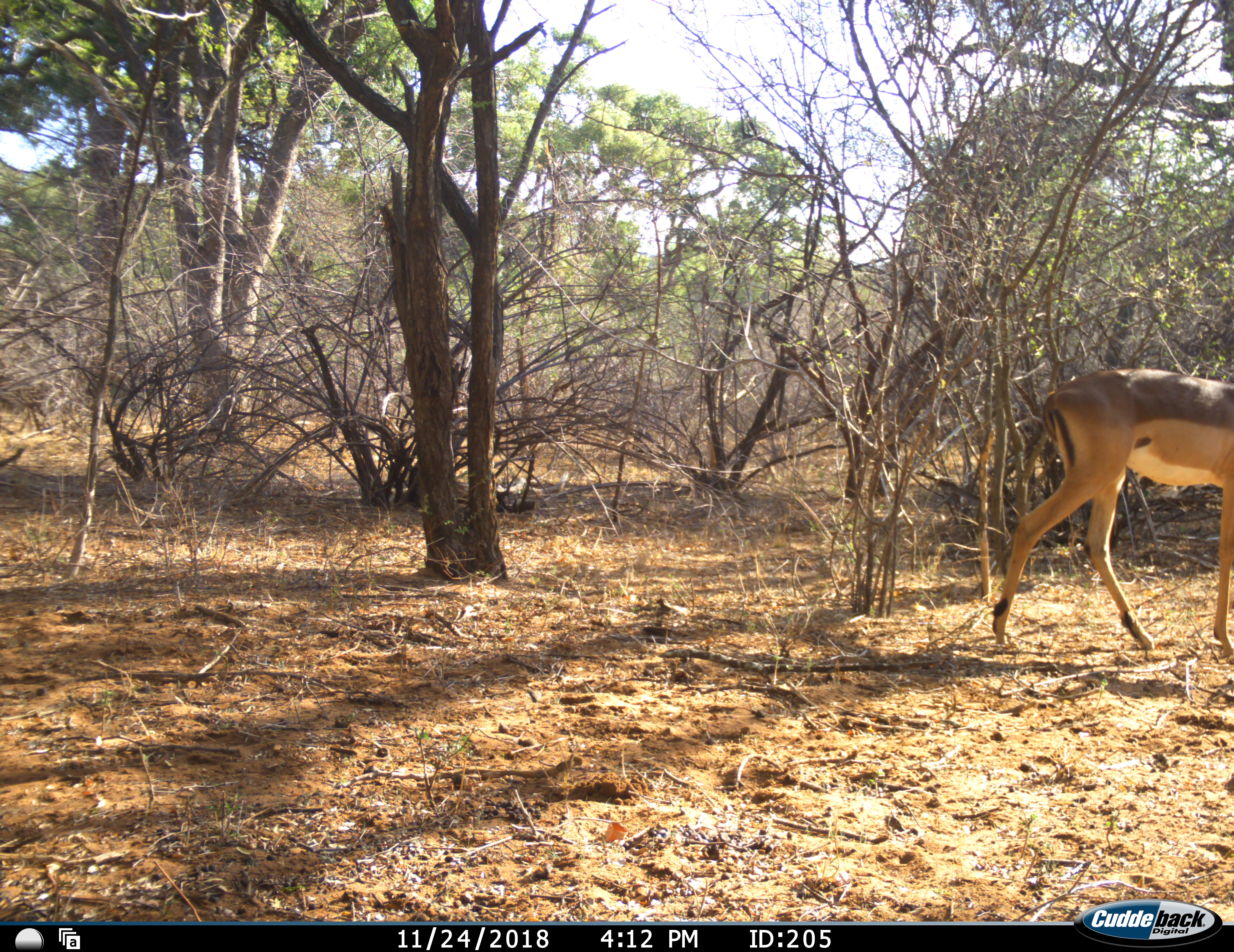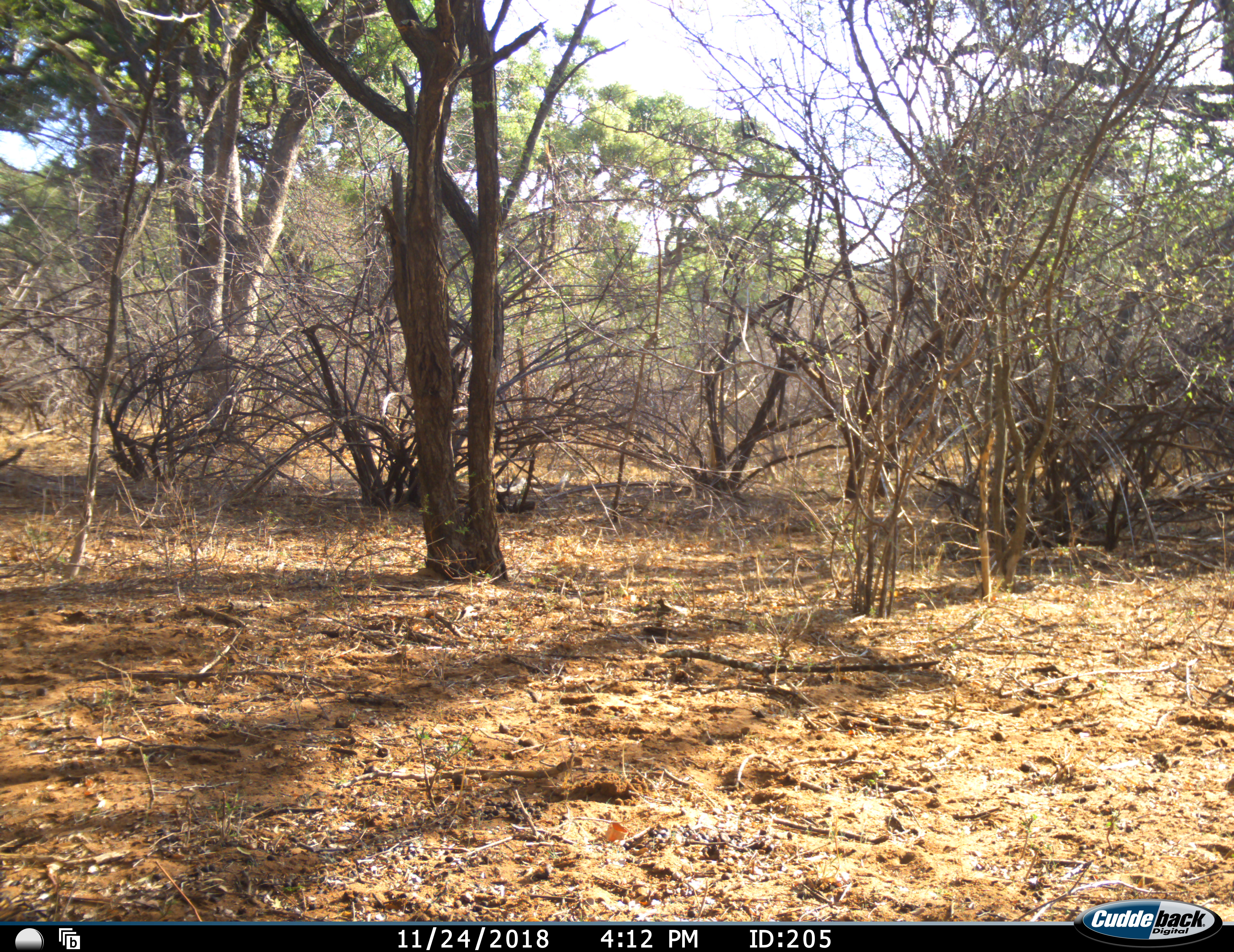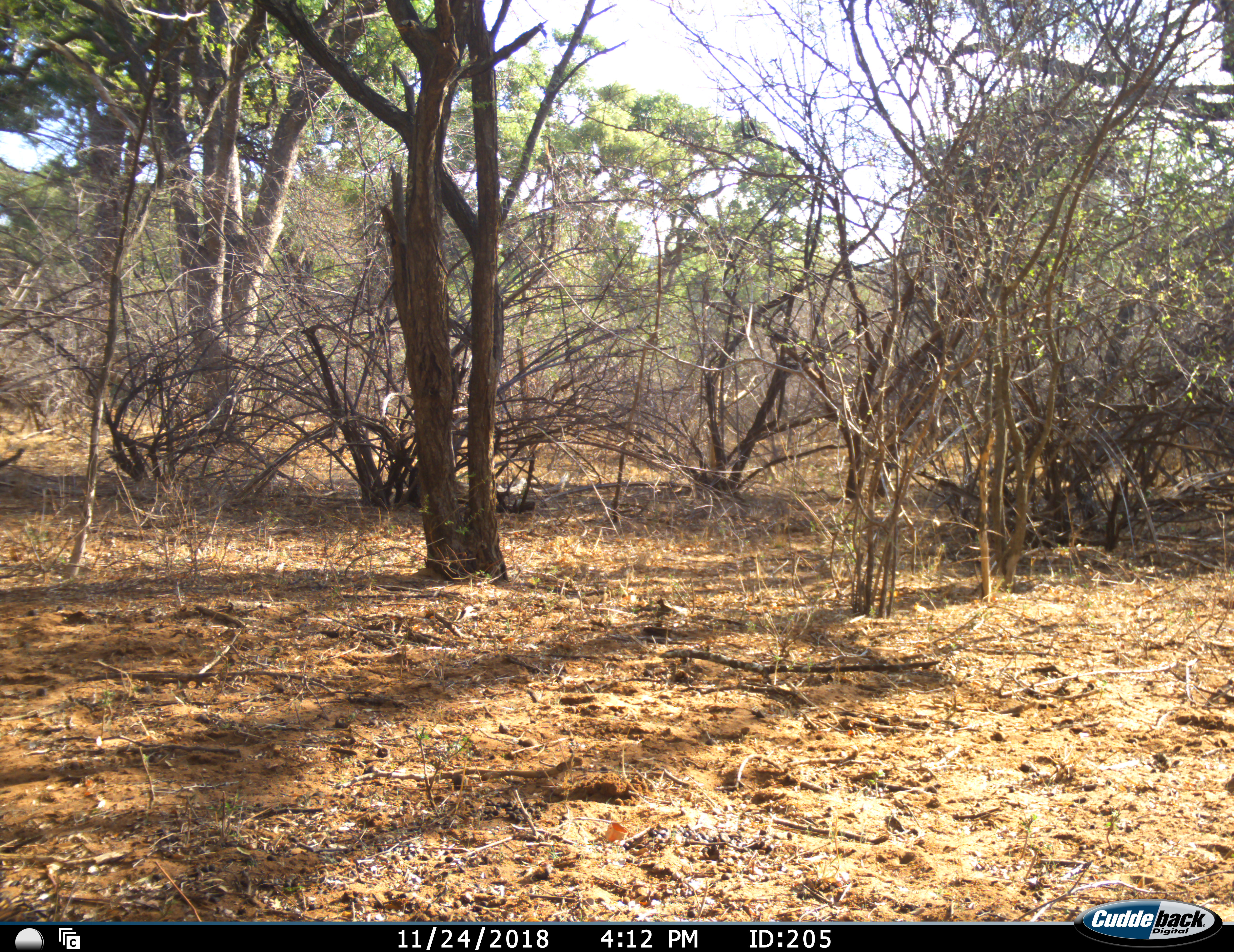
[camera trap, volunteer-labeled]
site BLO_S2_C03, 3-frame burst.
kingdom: Animalia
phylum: Chordata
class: Mammalia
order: Artiodactyla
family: Bovidae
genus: Aepyceros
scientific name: Aepyceros melampus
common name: impala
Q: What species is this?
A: Impala (Aepyceros melampus).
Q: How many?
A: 1.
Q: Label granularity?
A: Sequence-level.